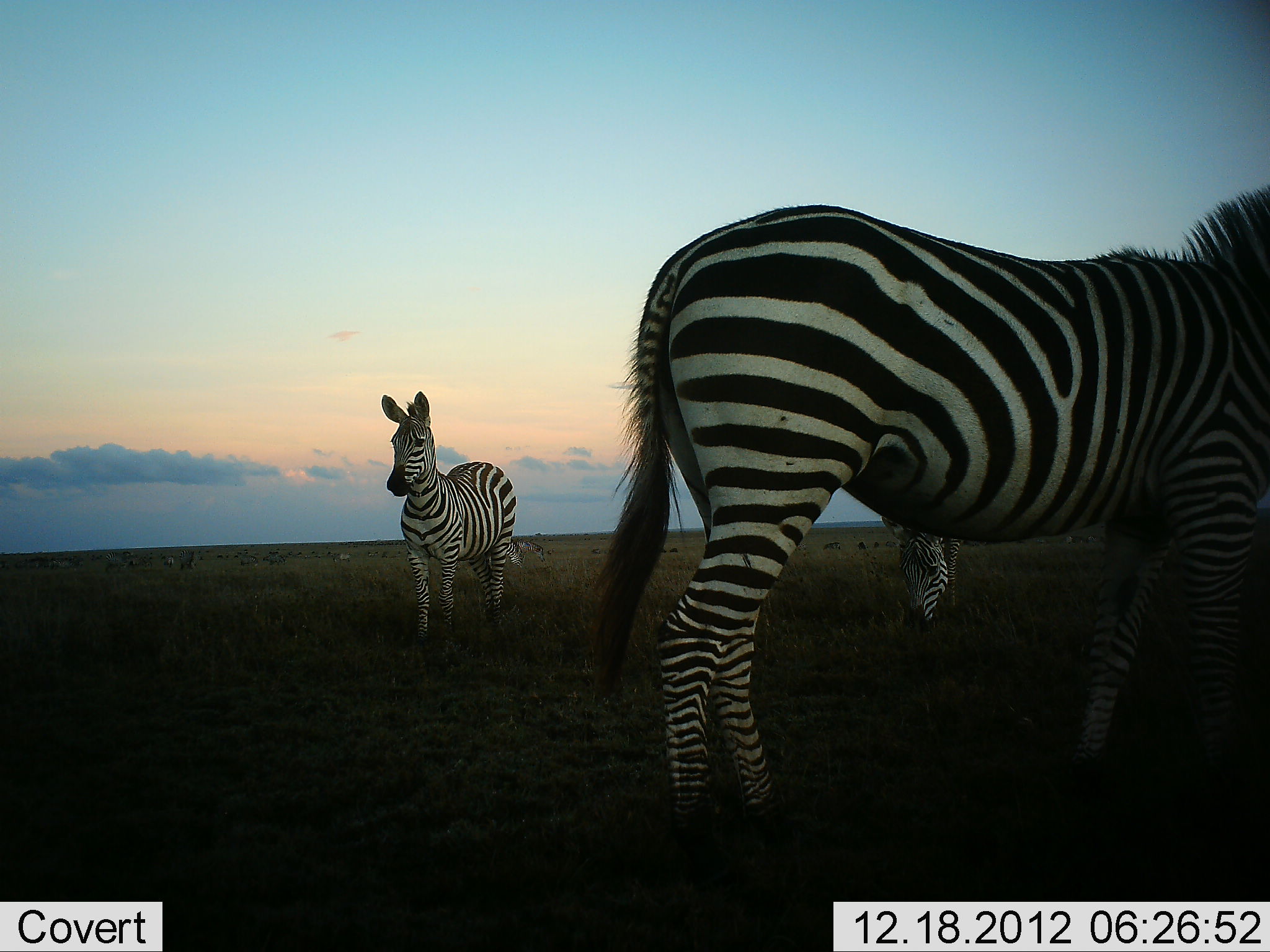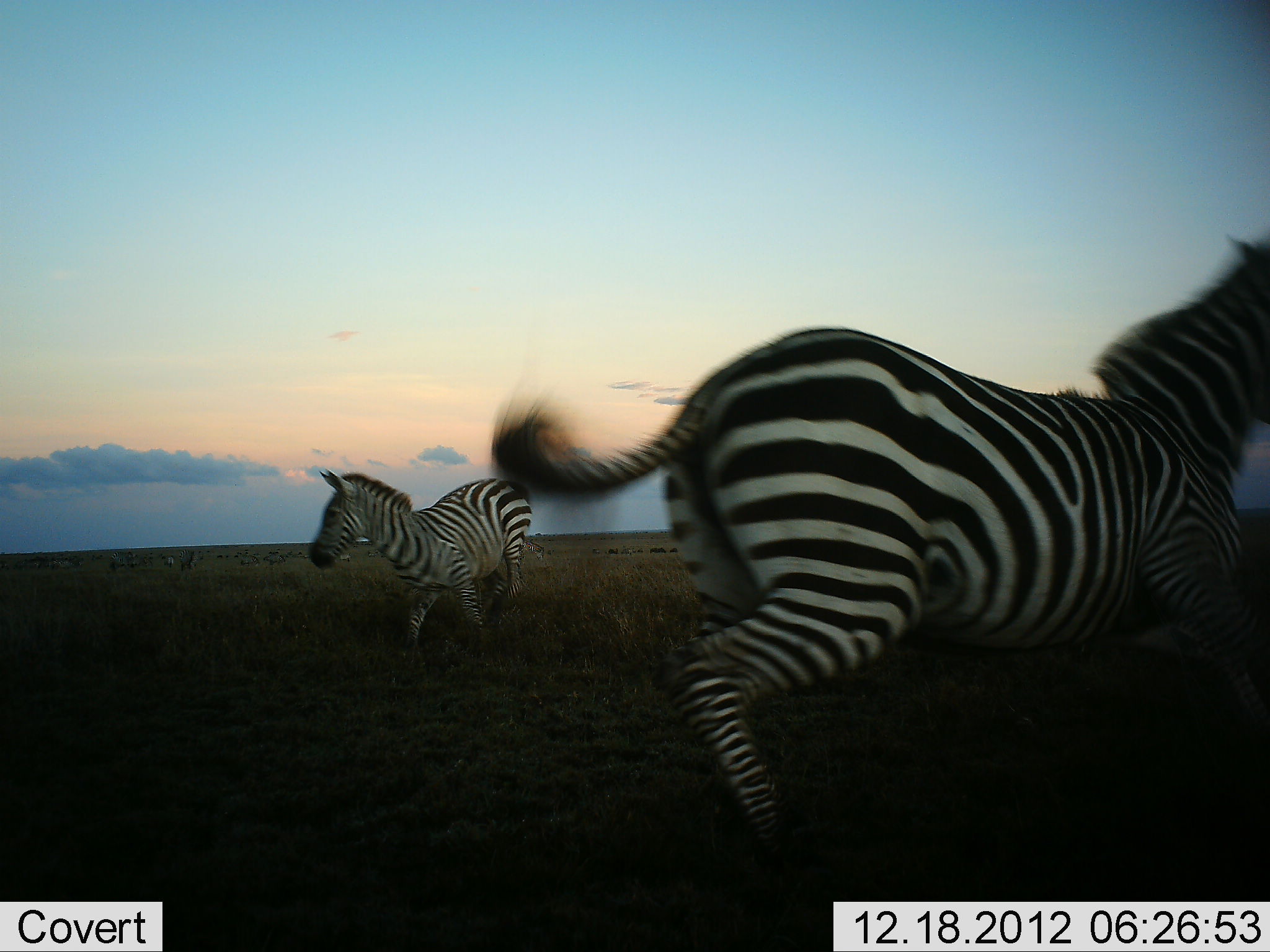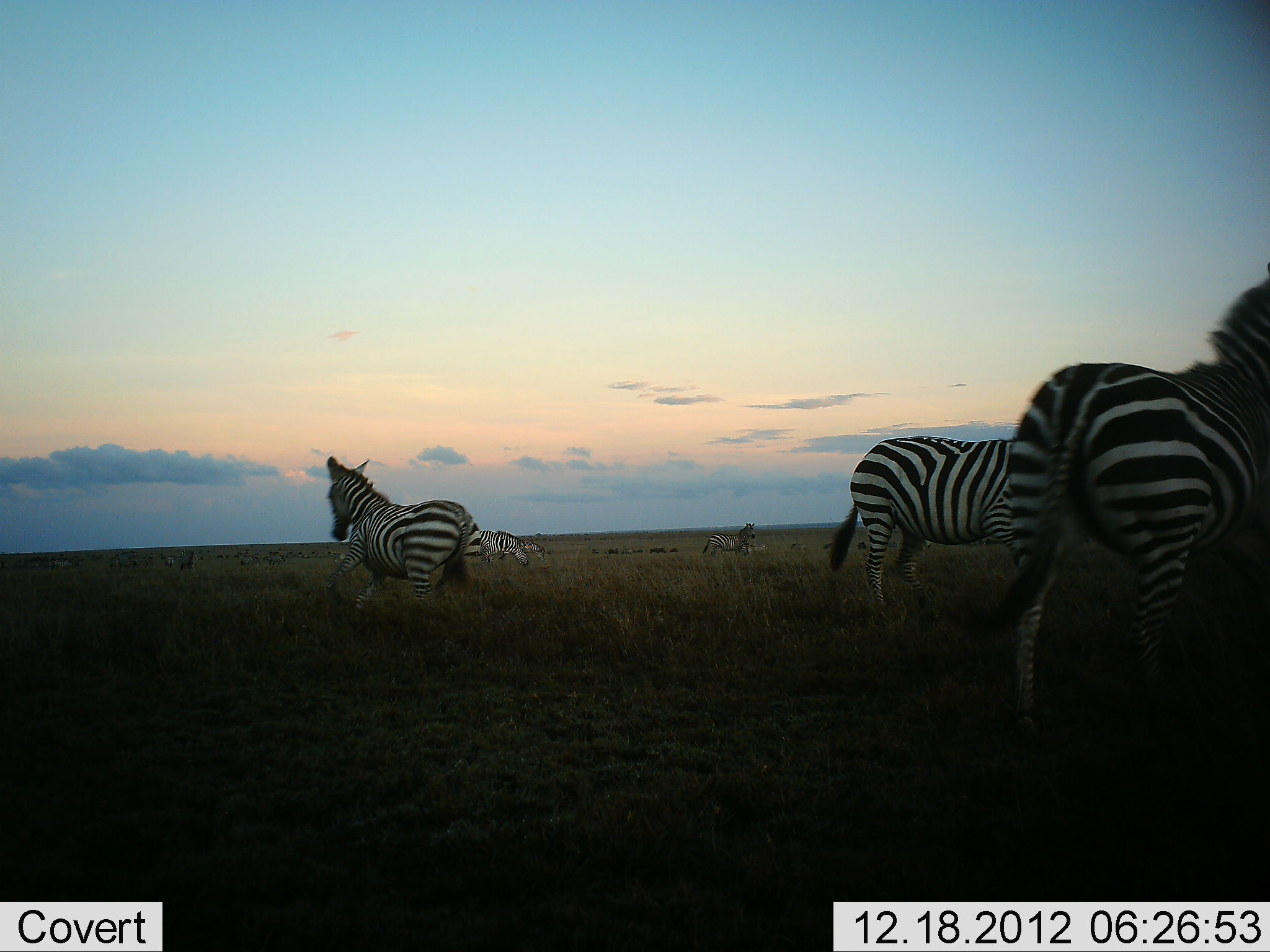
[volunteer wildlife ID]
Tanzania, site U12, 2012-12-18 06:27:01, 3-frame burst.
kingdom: Animalia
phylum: Chordata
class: Mammalia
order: Perissodactyla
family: Equidae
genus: Equus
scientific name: Equus quagga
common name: plains zebra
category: zebra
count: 5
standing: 36%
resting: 0%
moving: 91%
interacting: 18%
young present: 0%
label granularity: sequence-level